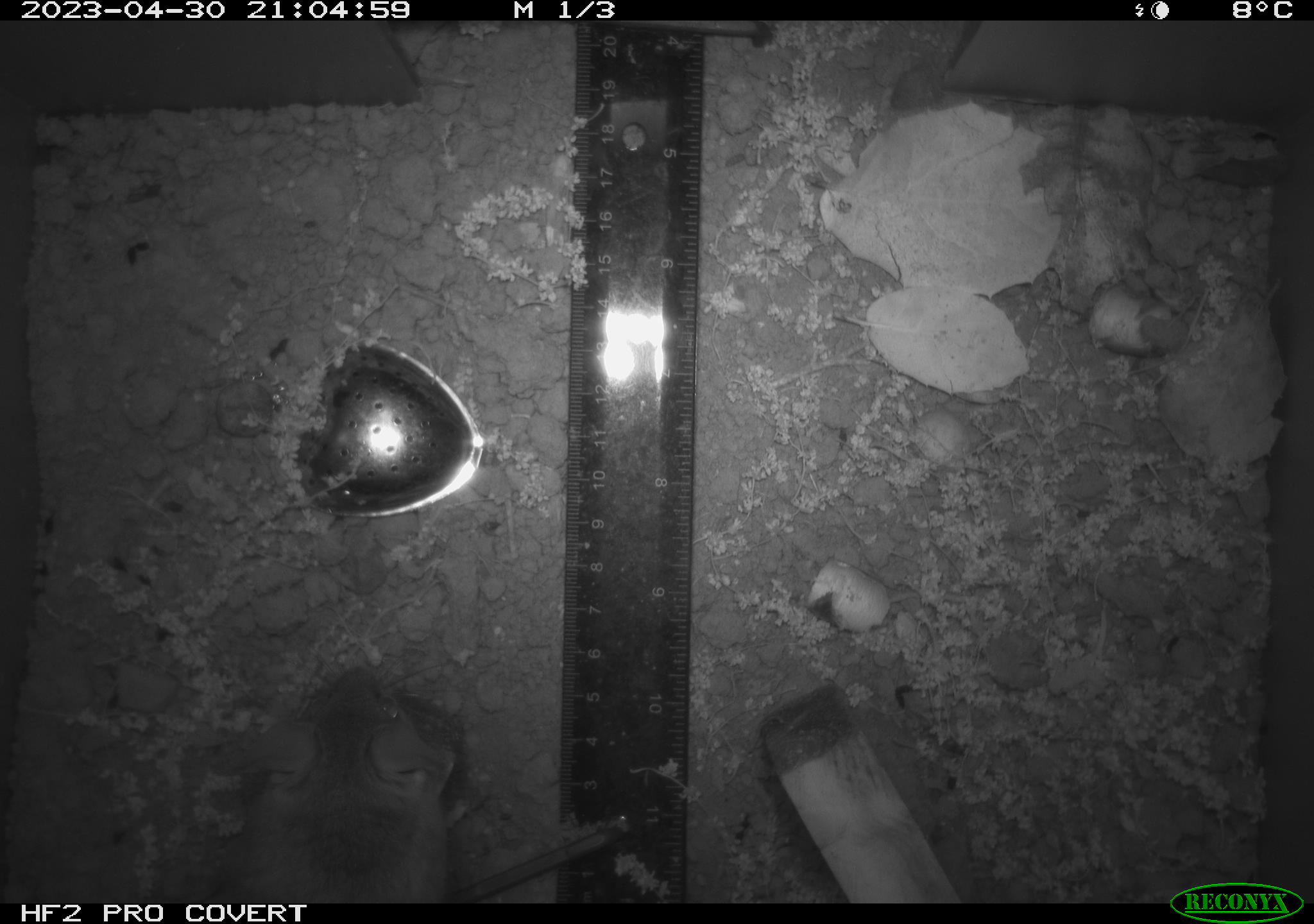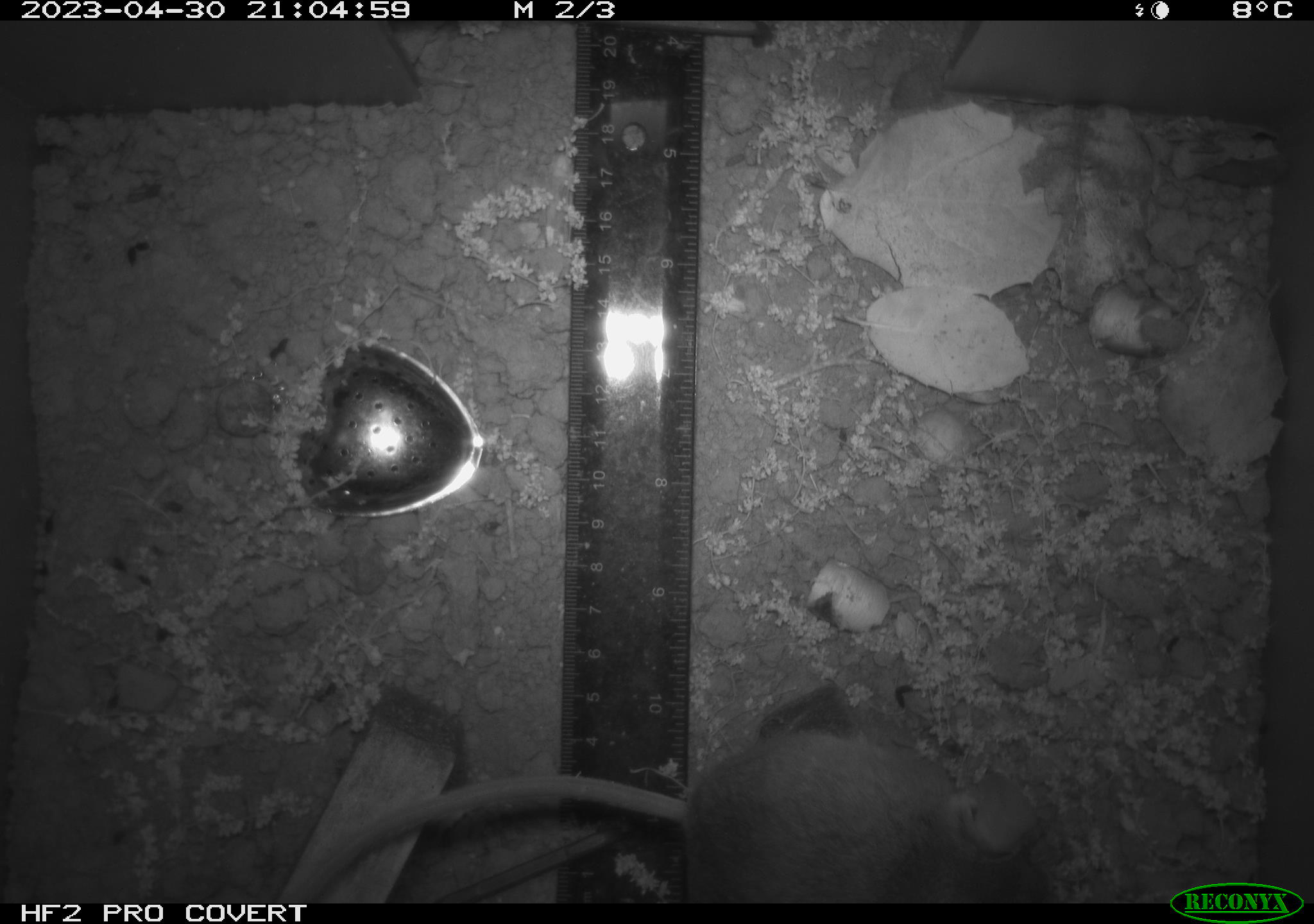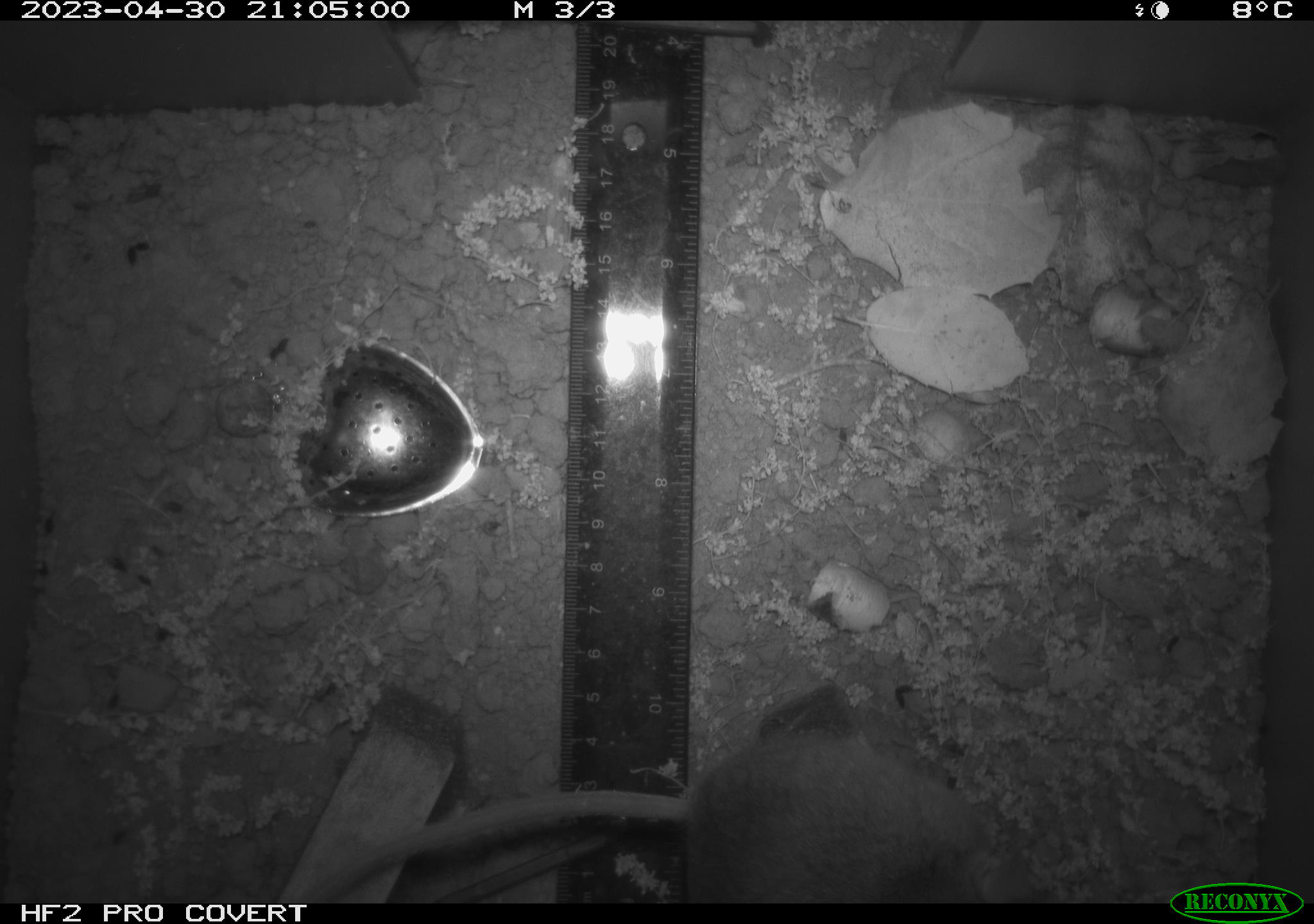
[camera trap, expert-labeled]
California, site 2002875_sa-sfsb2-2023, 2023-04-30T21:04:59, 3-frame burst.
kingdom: Animalia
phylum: Chordata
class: Mammalia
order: Rodentia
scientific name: Rodentia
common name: mouse species